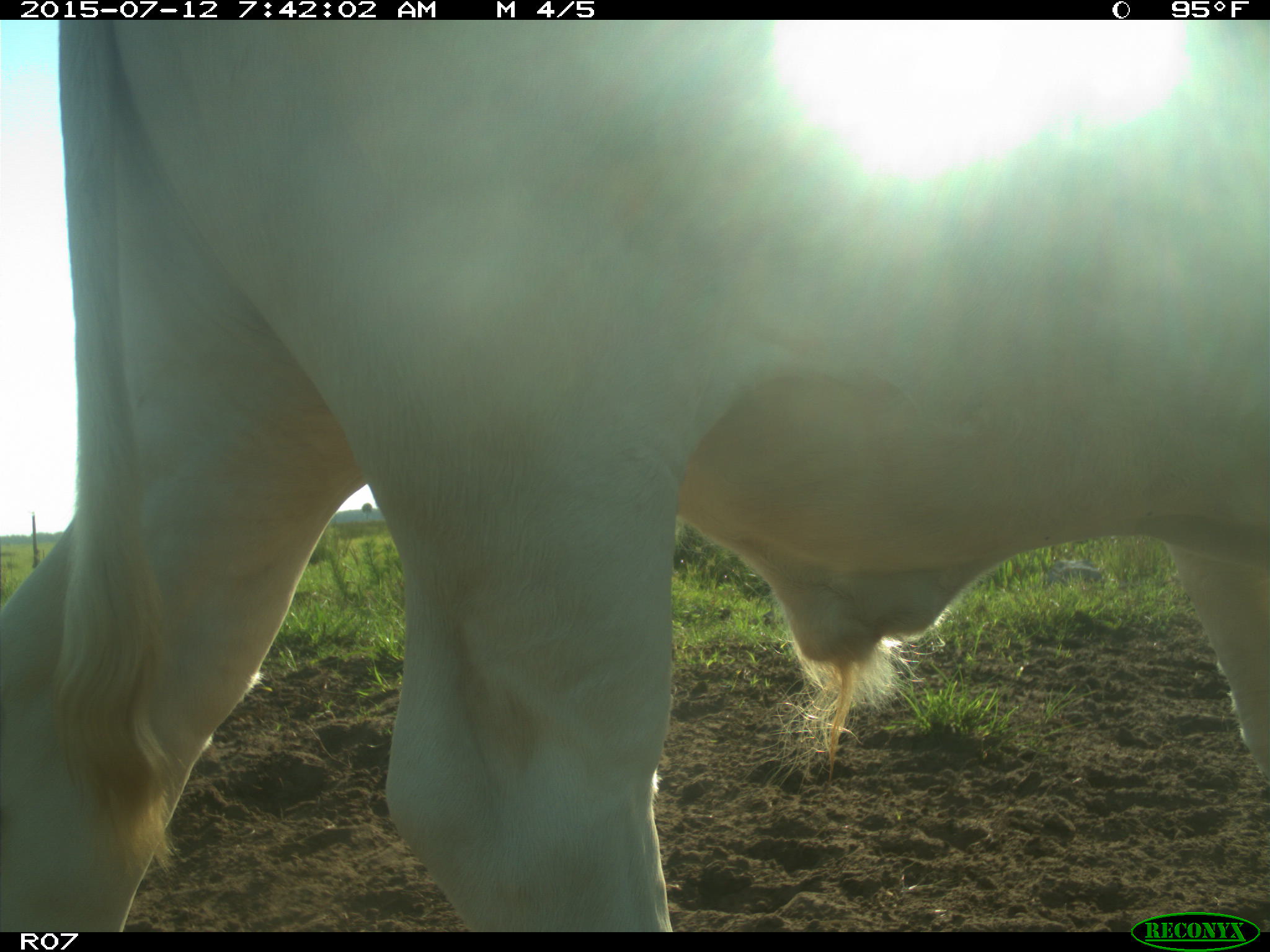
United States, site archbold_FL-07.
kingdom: Animalia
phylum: Chordata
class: Mammalia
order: Artiodactyla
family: Bovidae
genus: Bos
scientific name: Bos taurus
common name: domestic cow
Bos taurus (domestic cow).